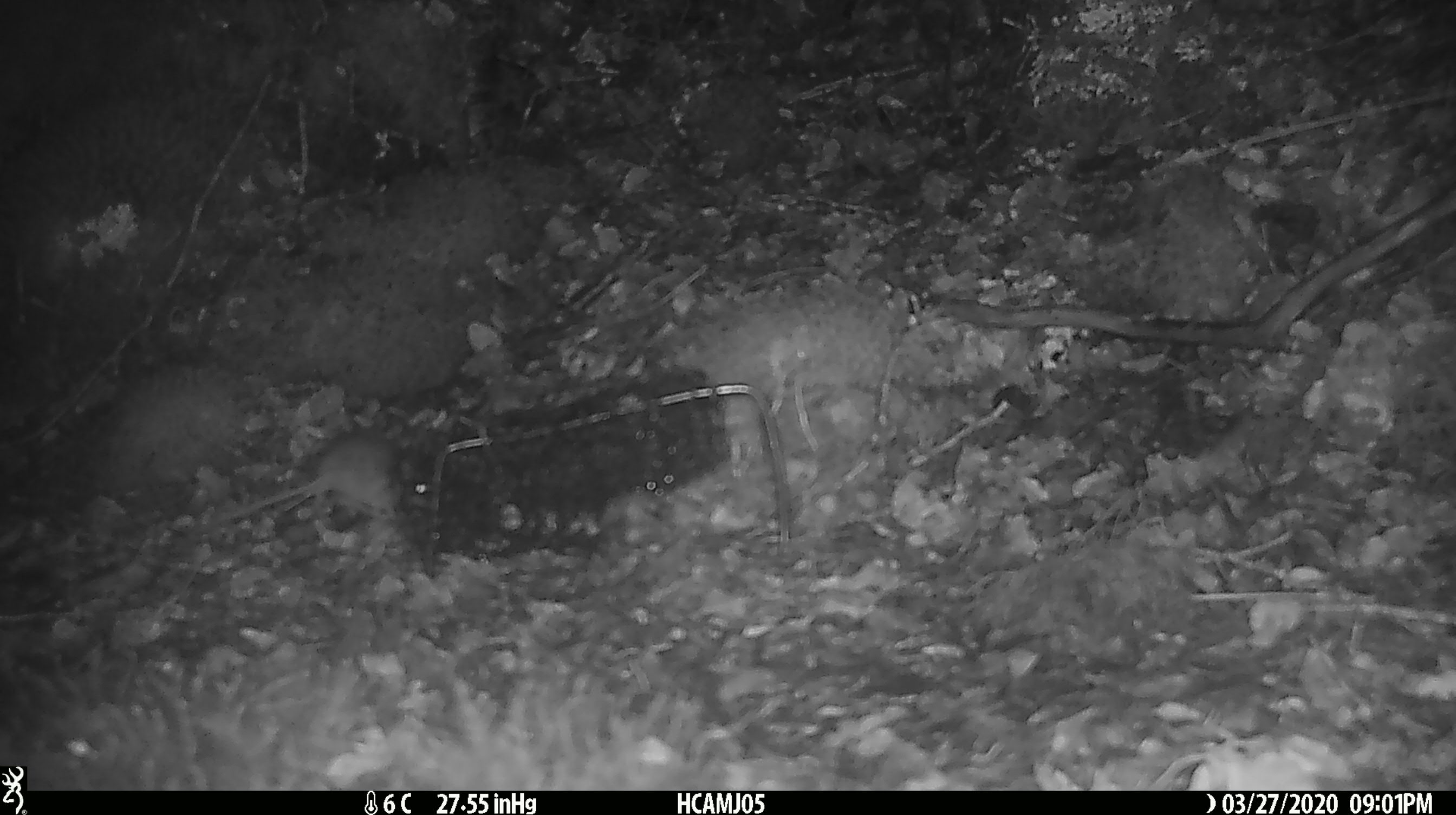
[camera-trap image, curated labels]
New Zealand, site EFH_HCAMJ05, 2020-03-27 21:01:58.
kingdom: Animalia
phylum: Chordata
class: Mammalia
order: Rodentia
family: Muridae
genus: Mus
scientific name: Mus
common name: mouse